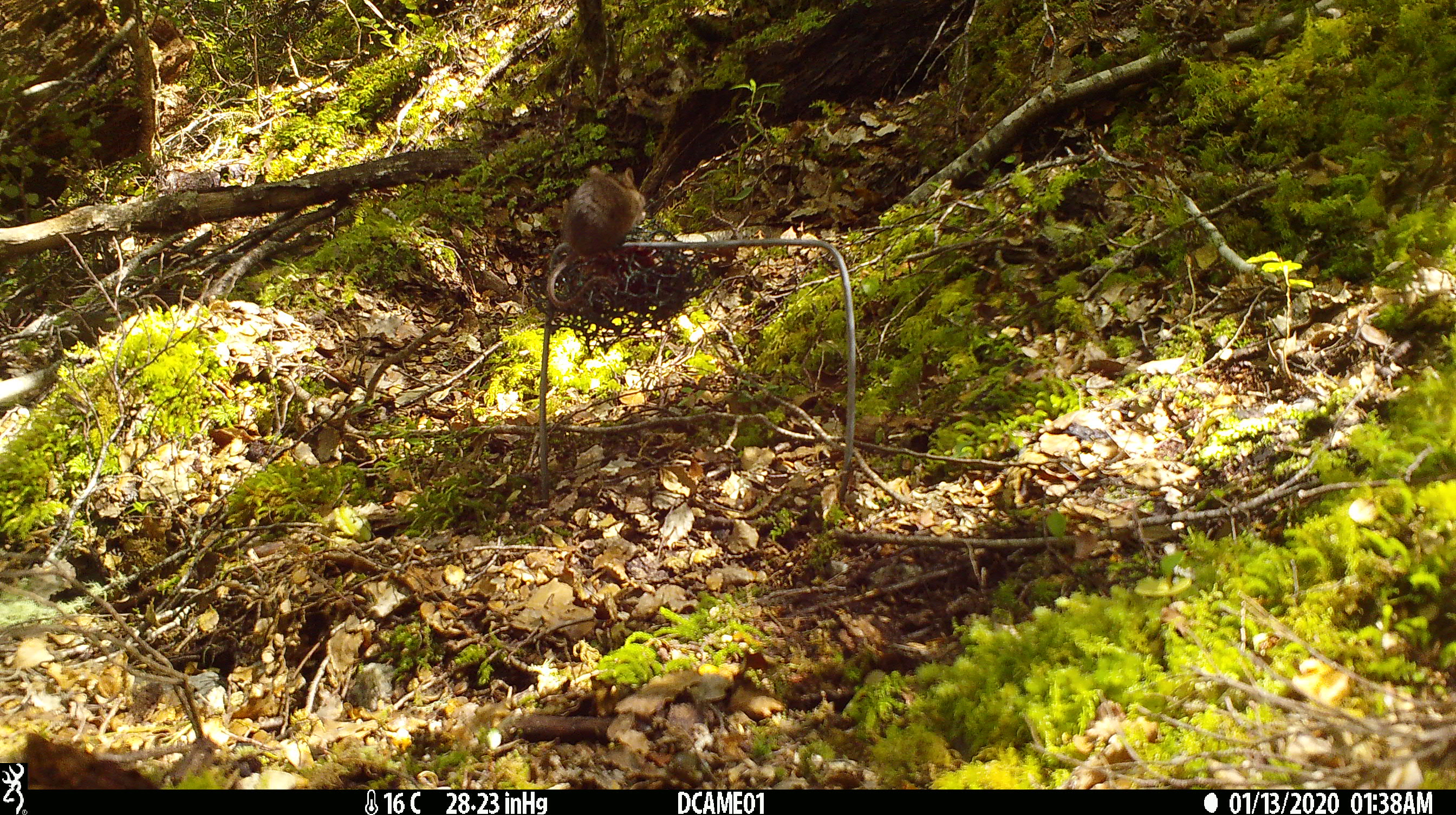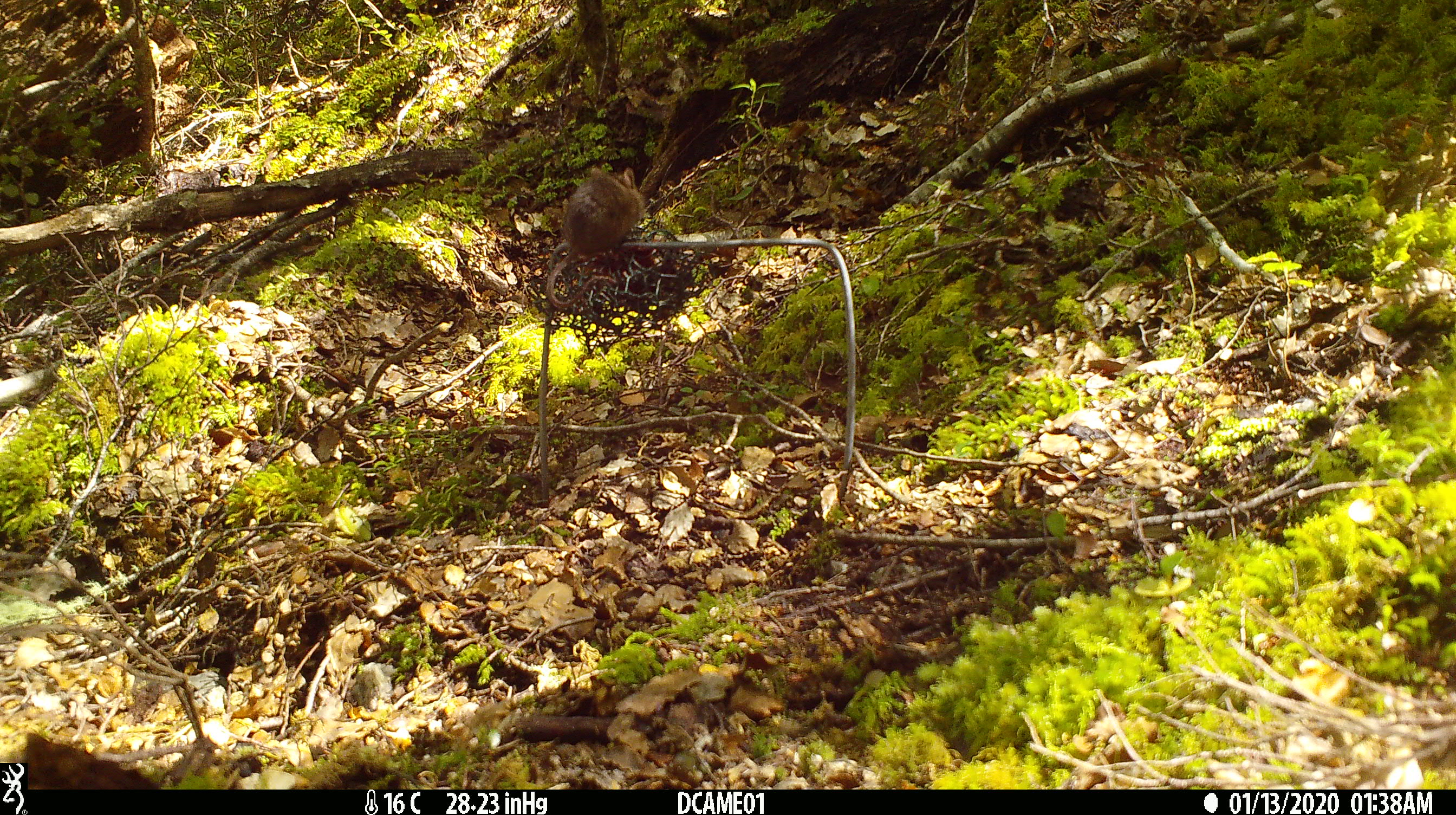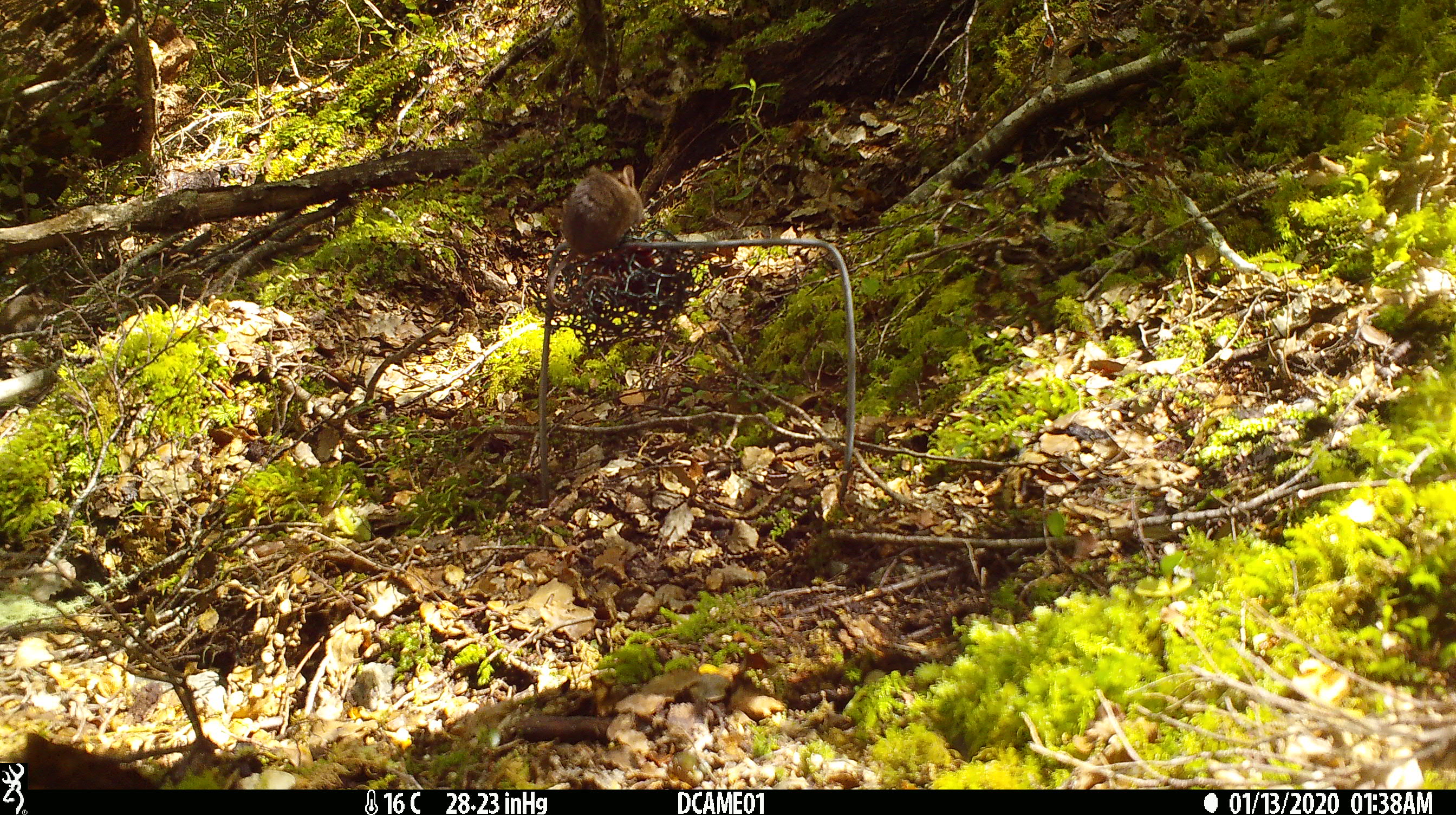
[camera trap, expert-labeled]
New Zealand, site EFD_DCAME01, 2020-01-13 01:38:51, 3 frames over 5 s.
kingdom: Animalia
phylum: Chordata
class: Mammalia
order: Rodentia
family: Muridae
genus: Mus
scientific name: Mus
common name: mouse